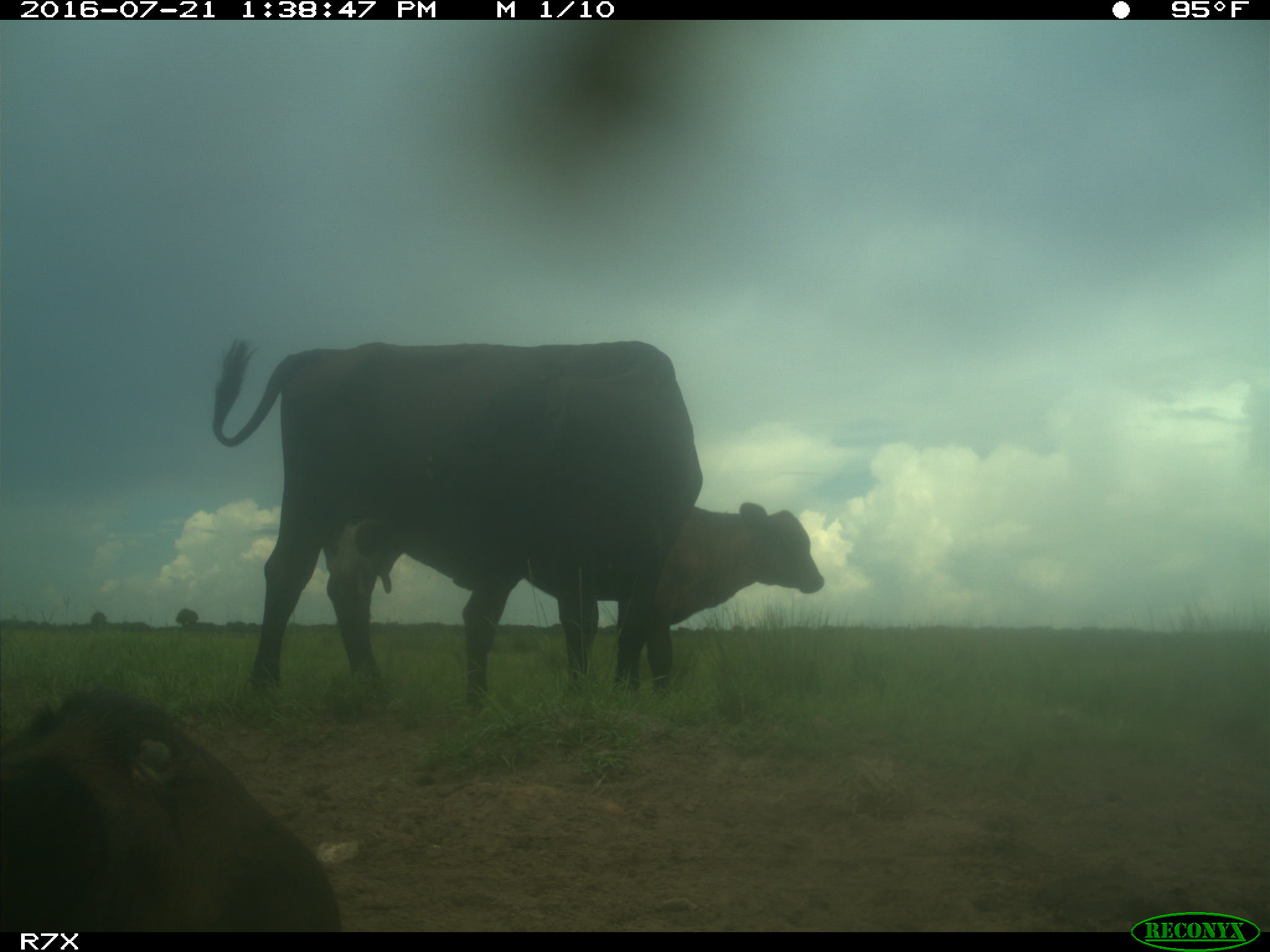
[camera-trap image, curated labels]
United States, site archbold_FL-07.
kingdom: Animalia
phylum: Chordata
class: Mammalia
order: Artiodactyla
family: Bovidae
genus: Bos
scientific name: Bos taurus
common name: domestic cow